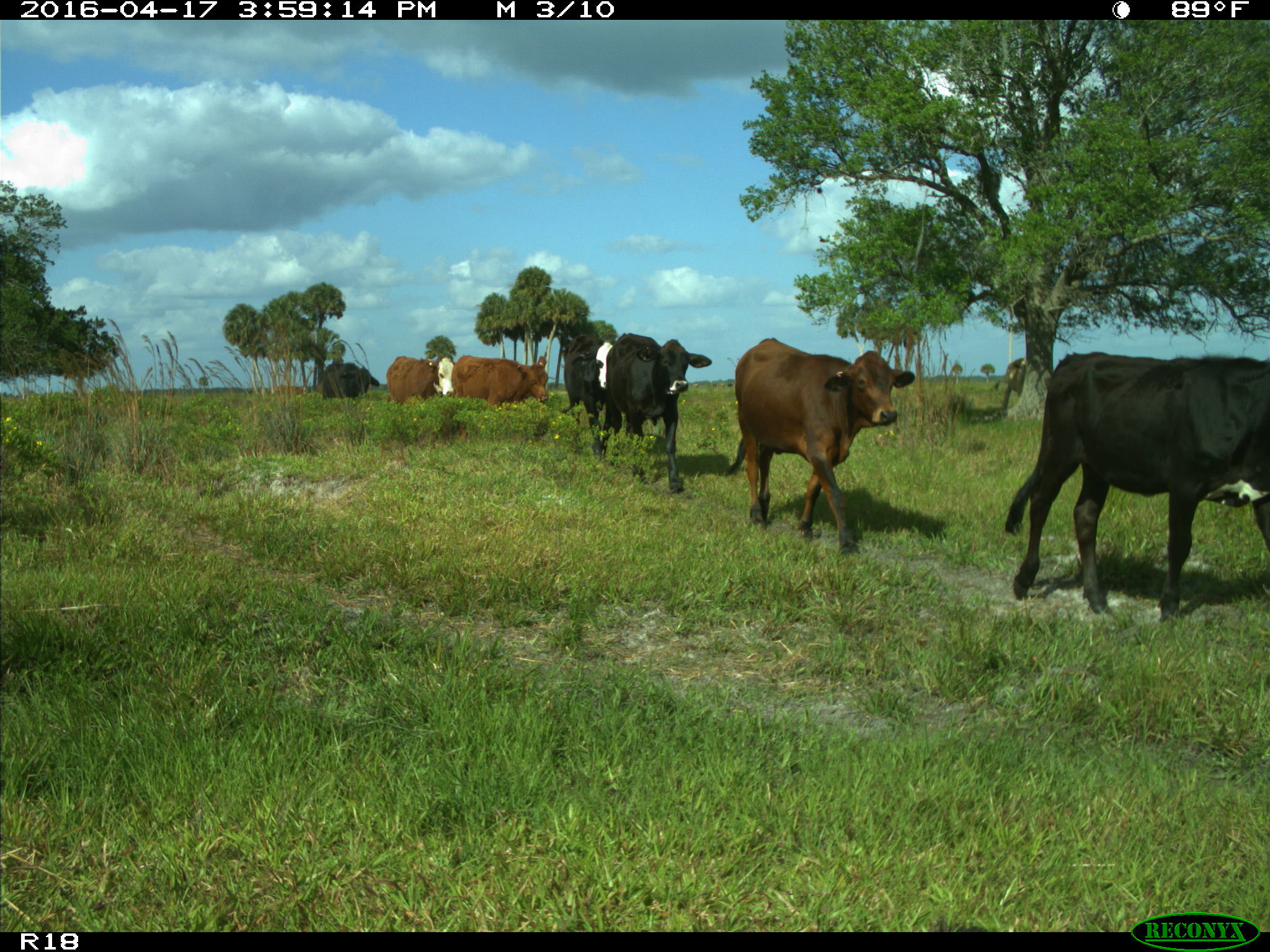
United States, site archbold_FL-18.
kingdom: Animalia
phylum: Chordata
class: Mammalia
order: Artiodactyla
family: Bovidae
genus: Bos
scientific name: Bos taurus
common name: domestic cow